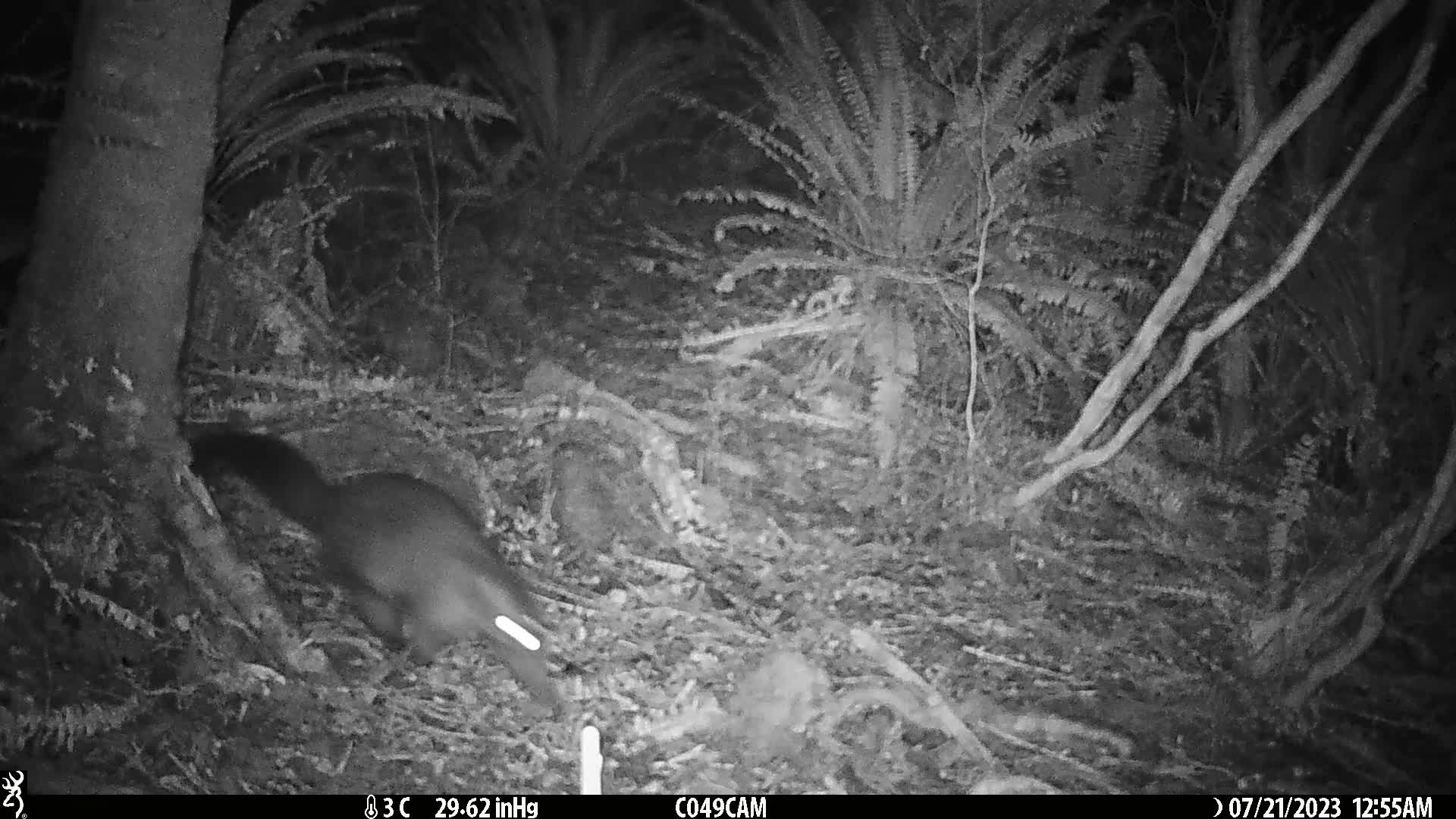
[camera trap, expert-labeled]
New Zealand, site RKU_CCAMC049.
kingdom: Animalia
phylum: Chordata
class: Mammalia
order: Diprotodontia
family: Phalangeridae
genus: Trichosurus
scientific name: Trichosurus vulpecula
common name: common brushtail possum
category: possum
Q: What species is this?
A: Possum (common brushtail possum) (Trichosurus vulpecula).